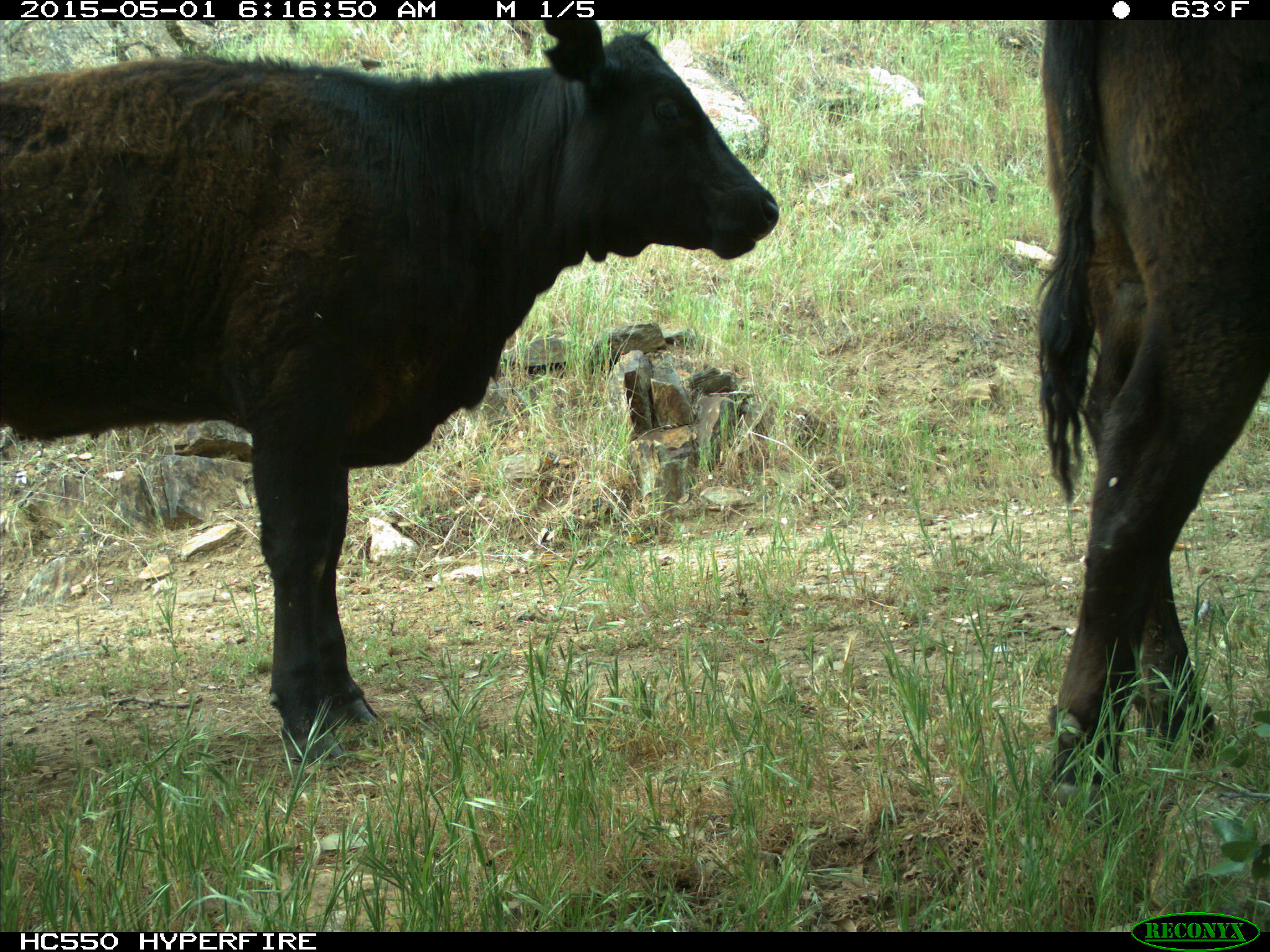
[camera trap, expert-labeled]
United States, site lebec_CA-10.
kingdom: Animalia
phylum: Chordata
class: Mammalia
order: Artiodactyla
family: Bovidae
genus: Bos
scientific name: Bos taurus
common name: domestic cow